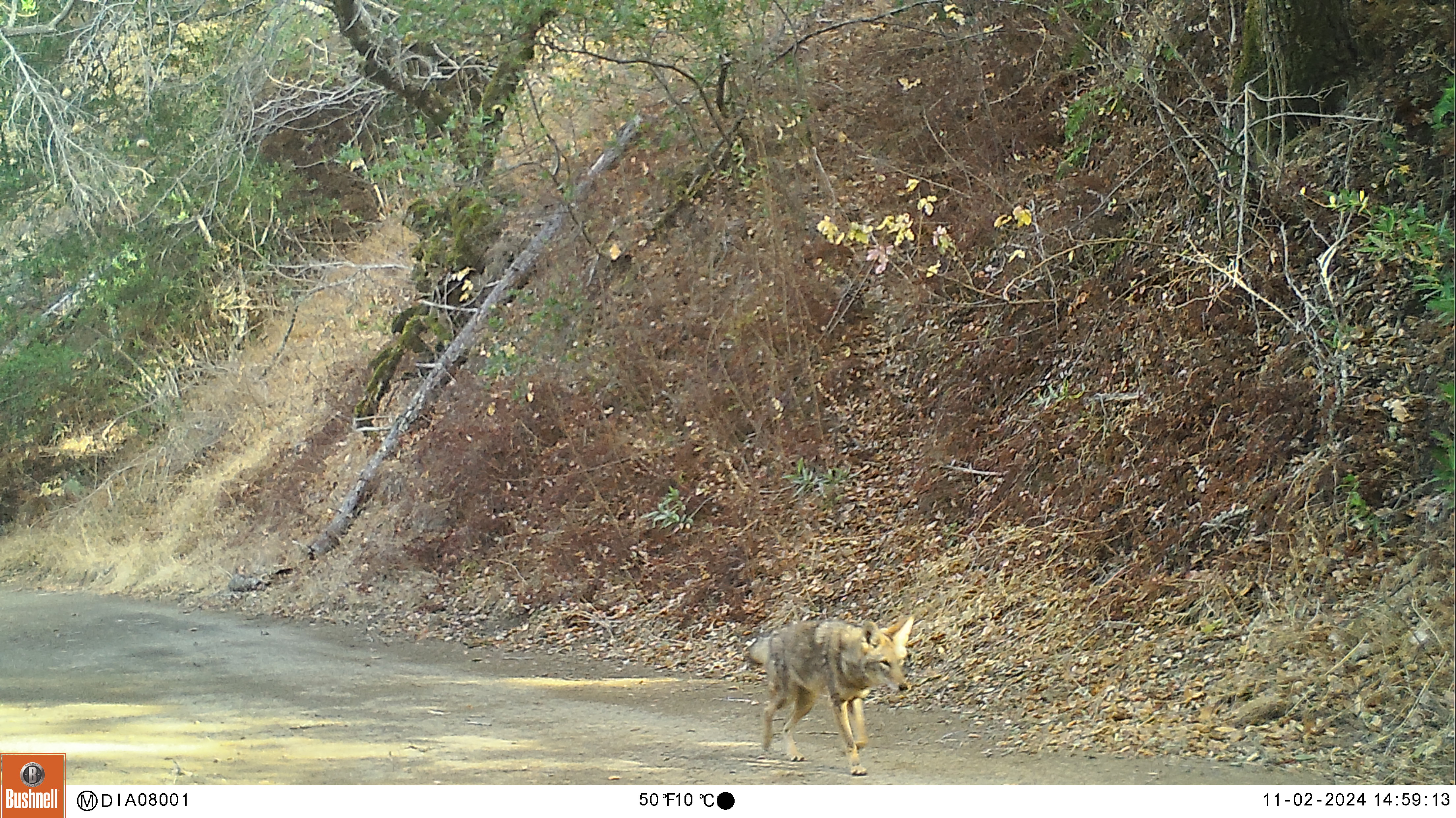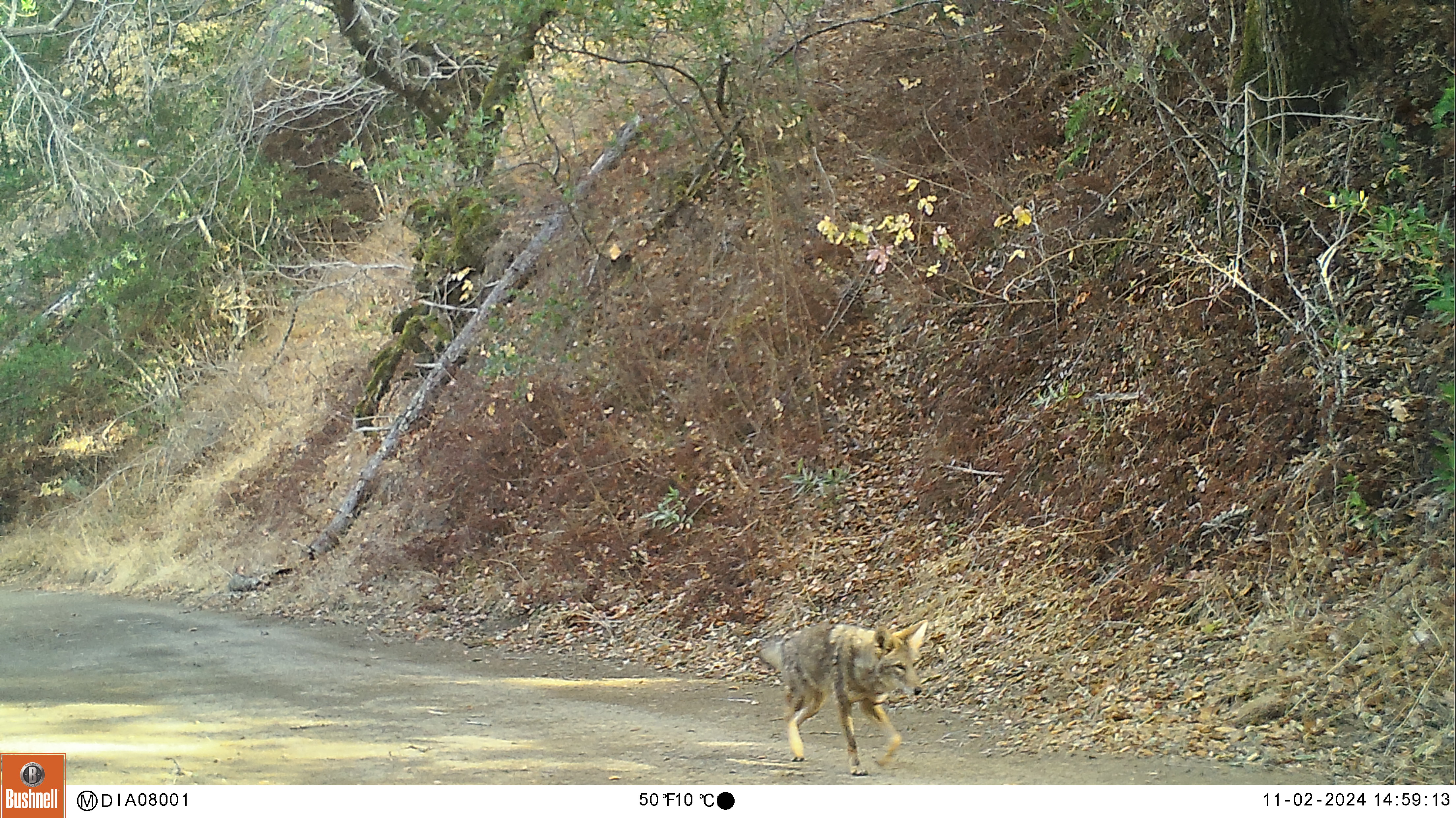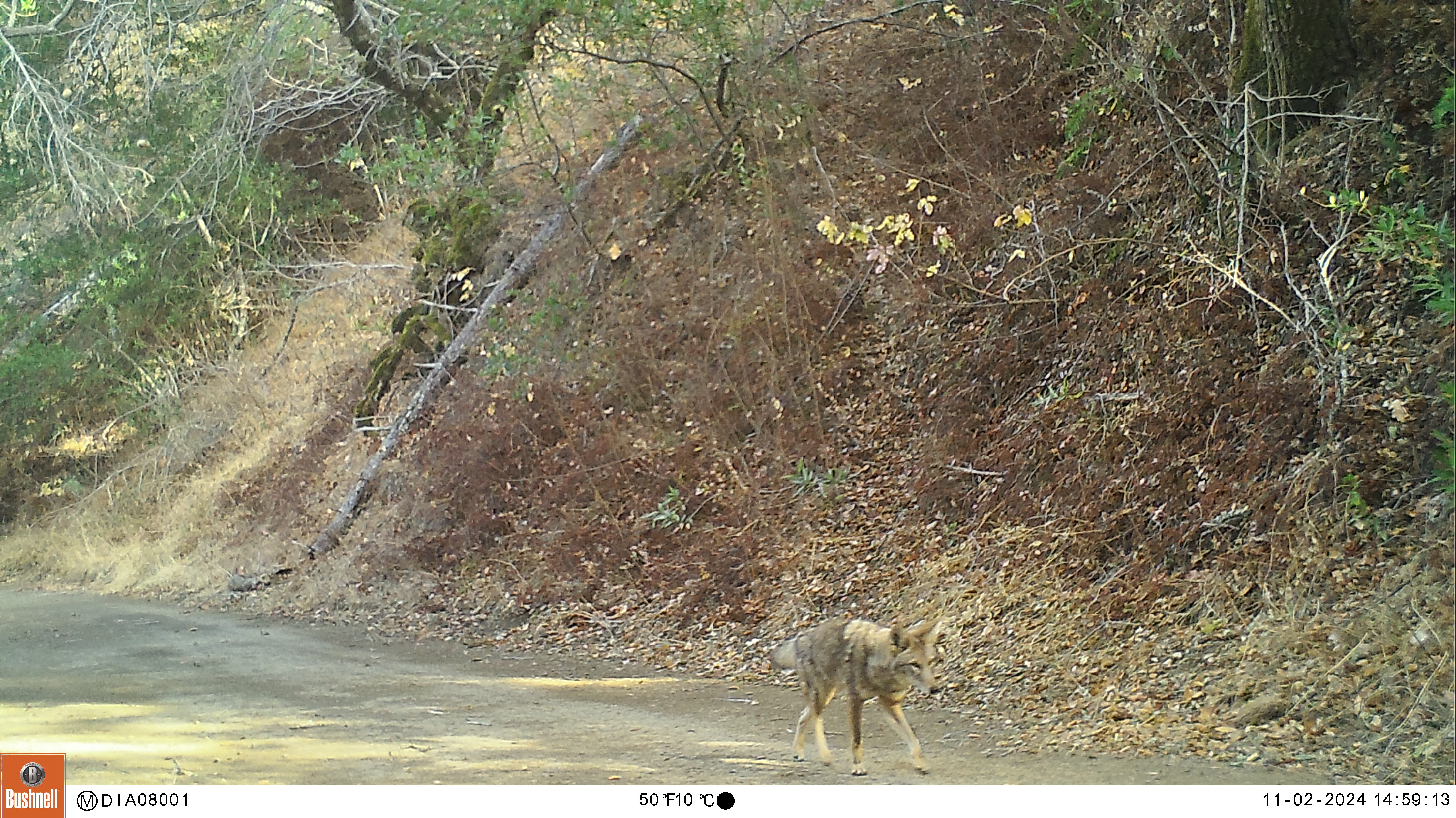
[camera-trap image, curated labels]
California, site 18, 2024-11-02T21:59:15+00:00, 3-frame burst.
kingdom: Animalia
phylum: Chordata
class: Mammalia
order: Carnivora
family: Canidae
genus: Canis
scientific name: Canis latrans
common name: coyote